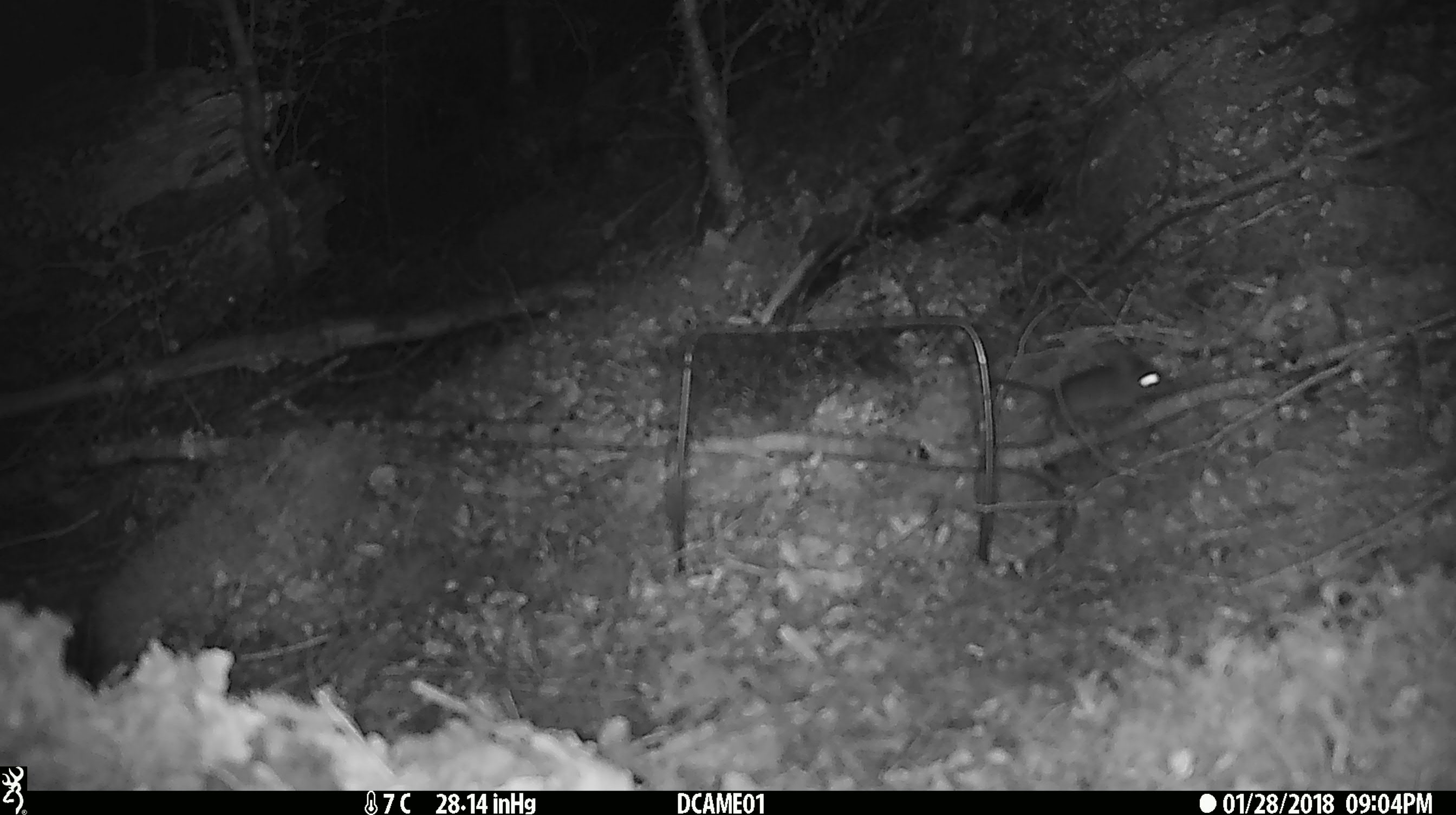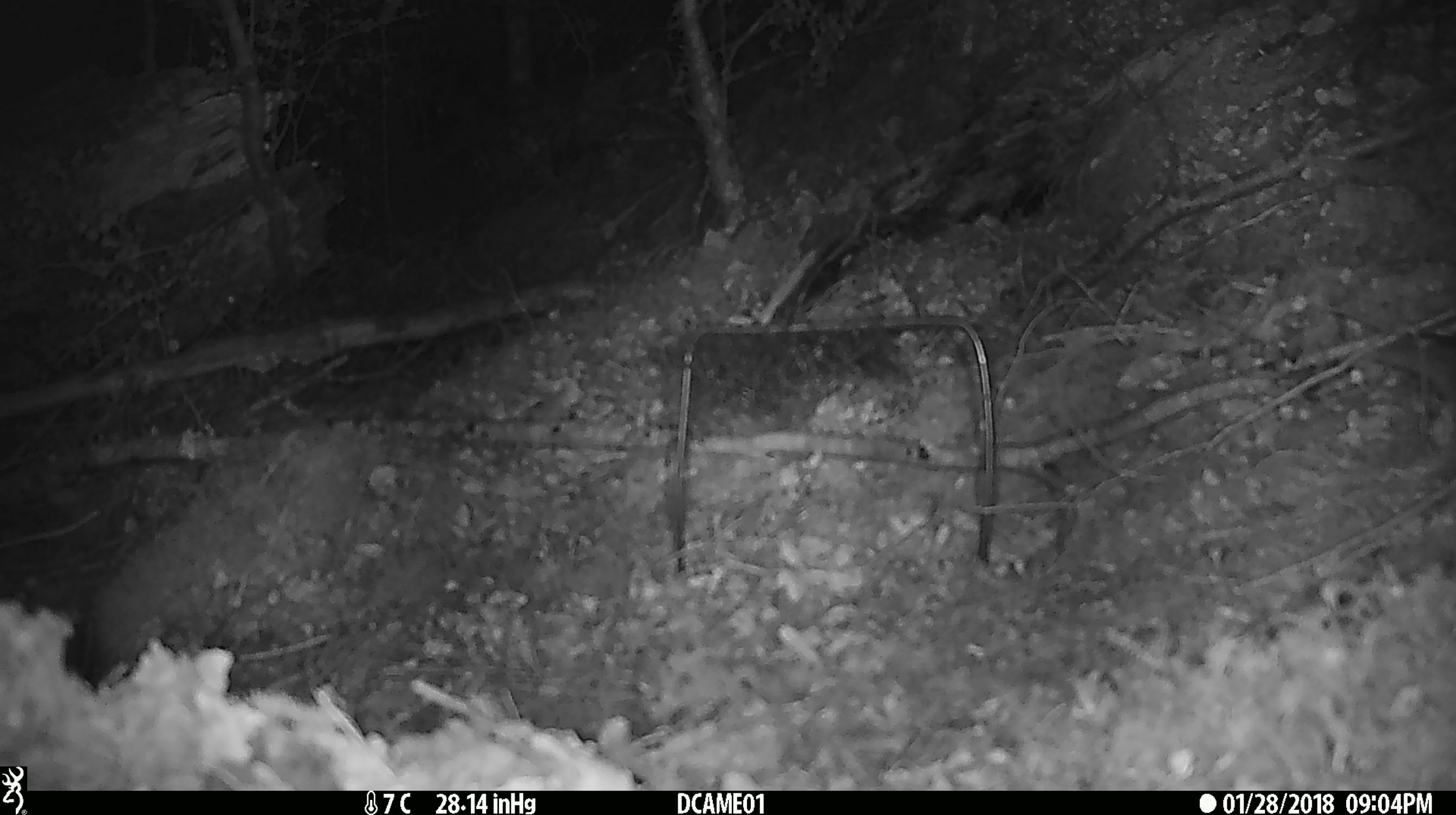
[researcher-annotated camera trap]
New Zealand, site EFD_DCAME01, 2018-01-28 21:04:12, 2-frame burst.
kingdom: Animalia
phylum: Chordata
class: Mammalia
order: Rodentia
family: Muridae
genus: Mus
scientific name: Mus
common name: mouse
Mouse (Mus).